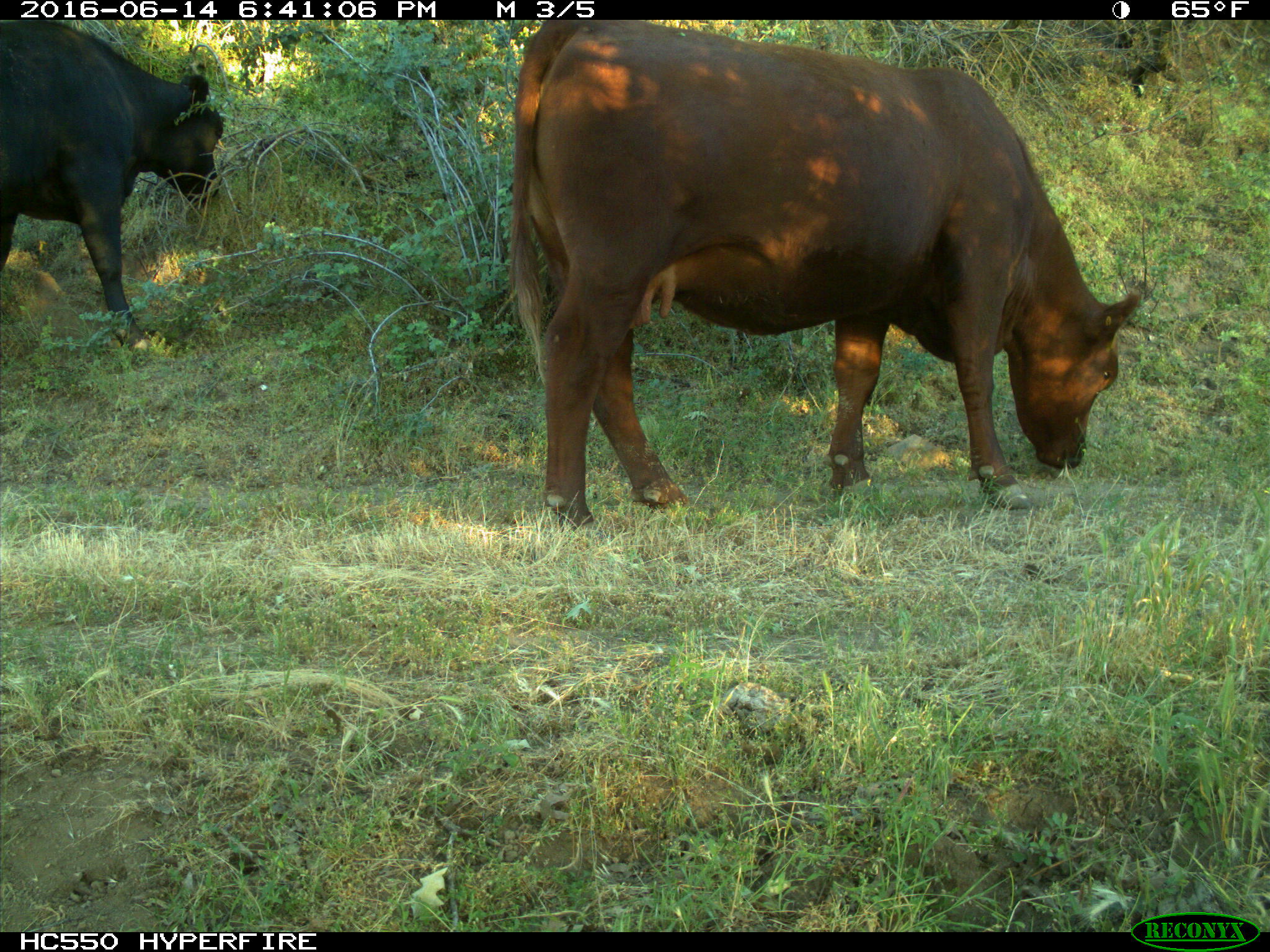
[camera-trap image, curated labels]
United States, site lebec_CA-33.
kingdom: Animalia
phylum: Chordata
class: Mammalia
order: Artiodactyla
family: Bovidae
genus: Bos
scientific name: Bos taurus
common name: domestic cow